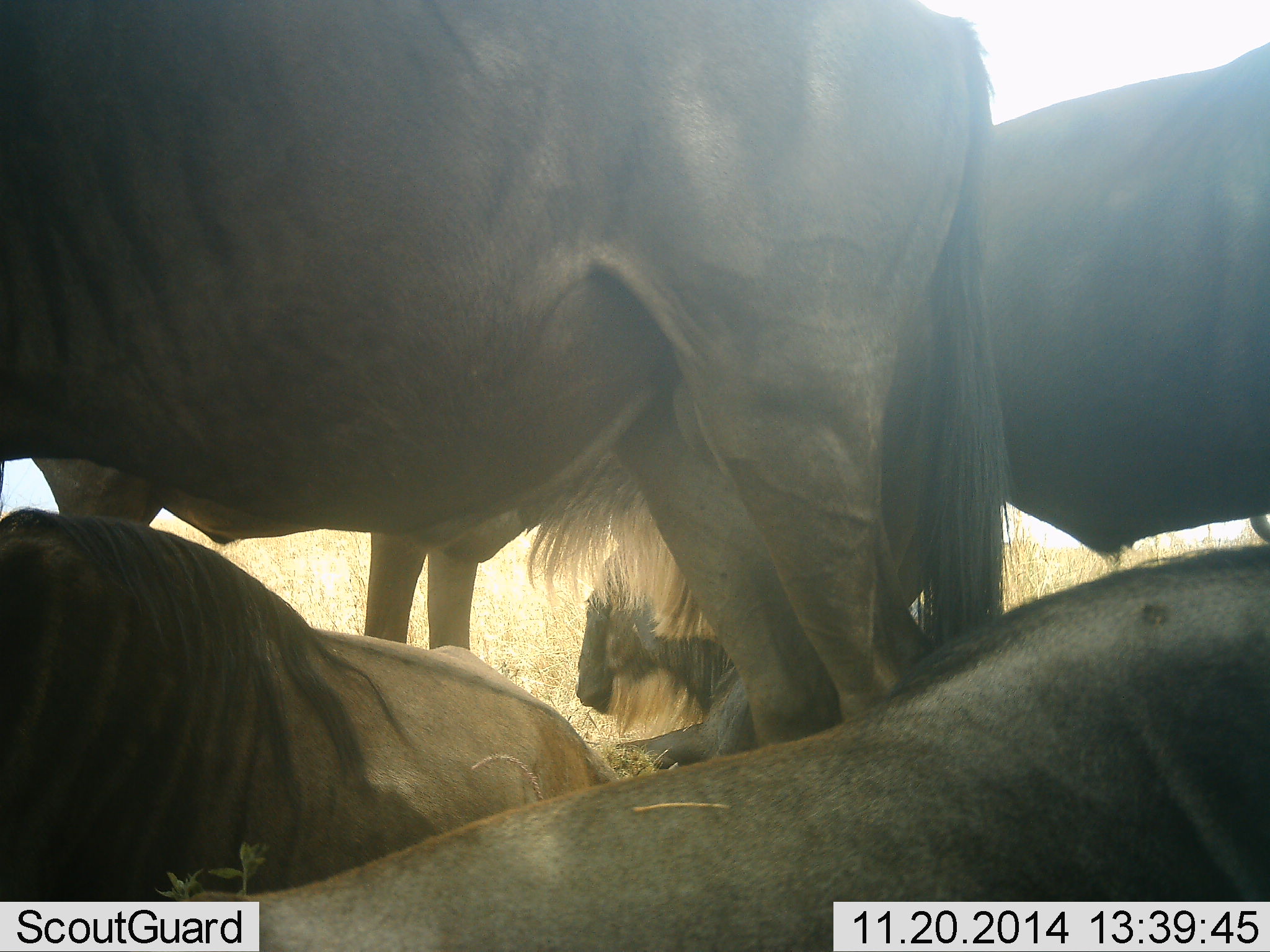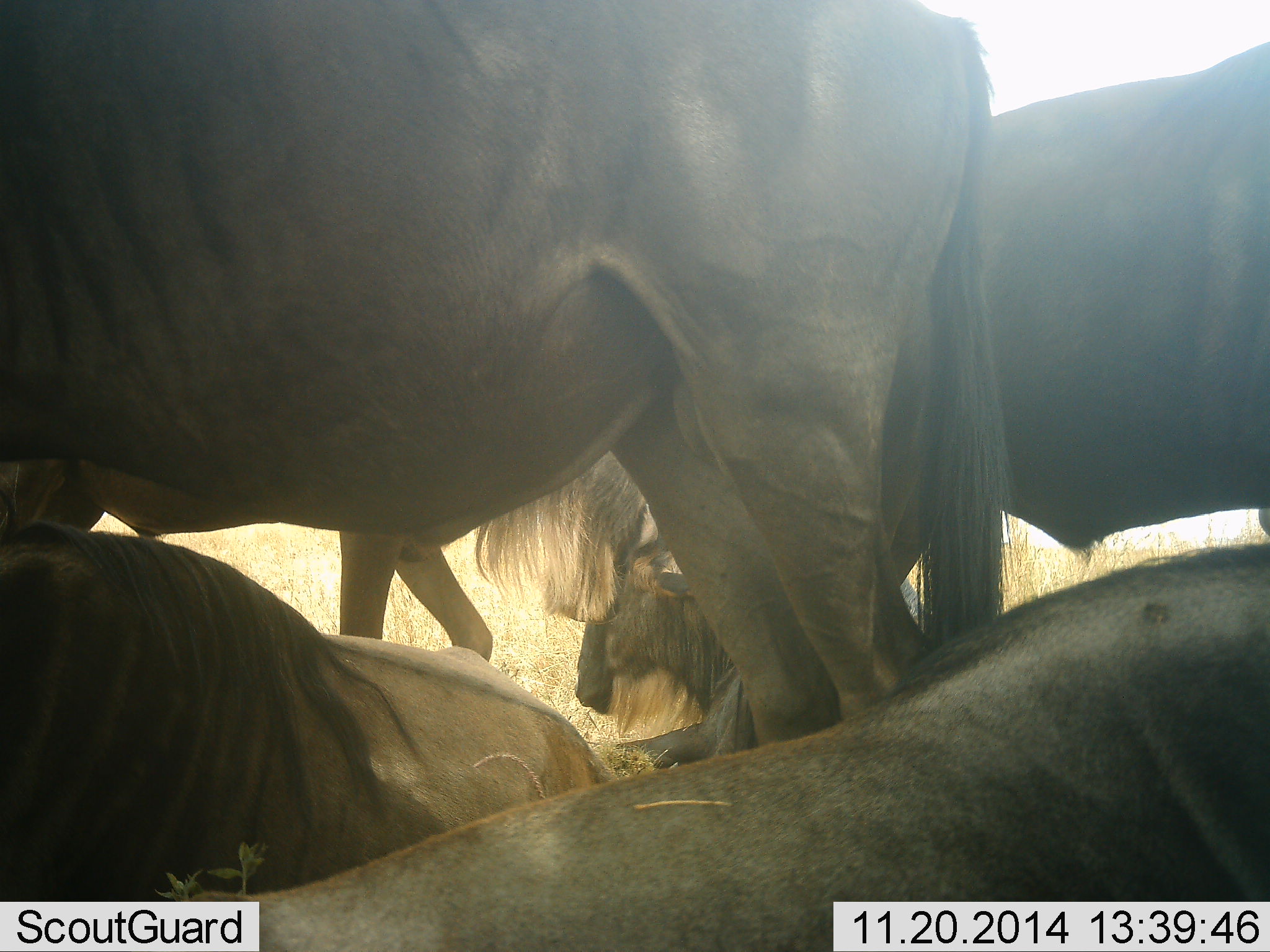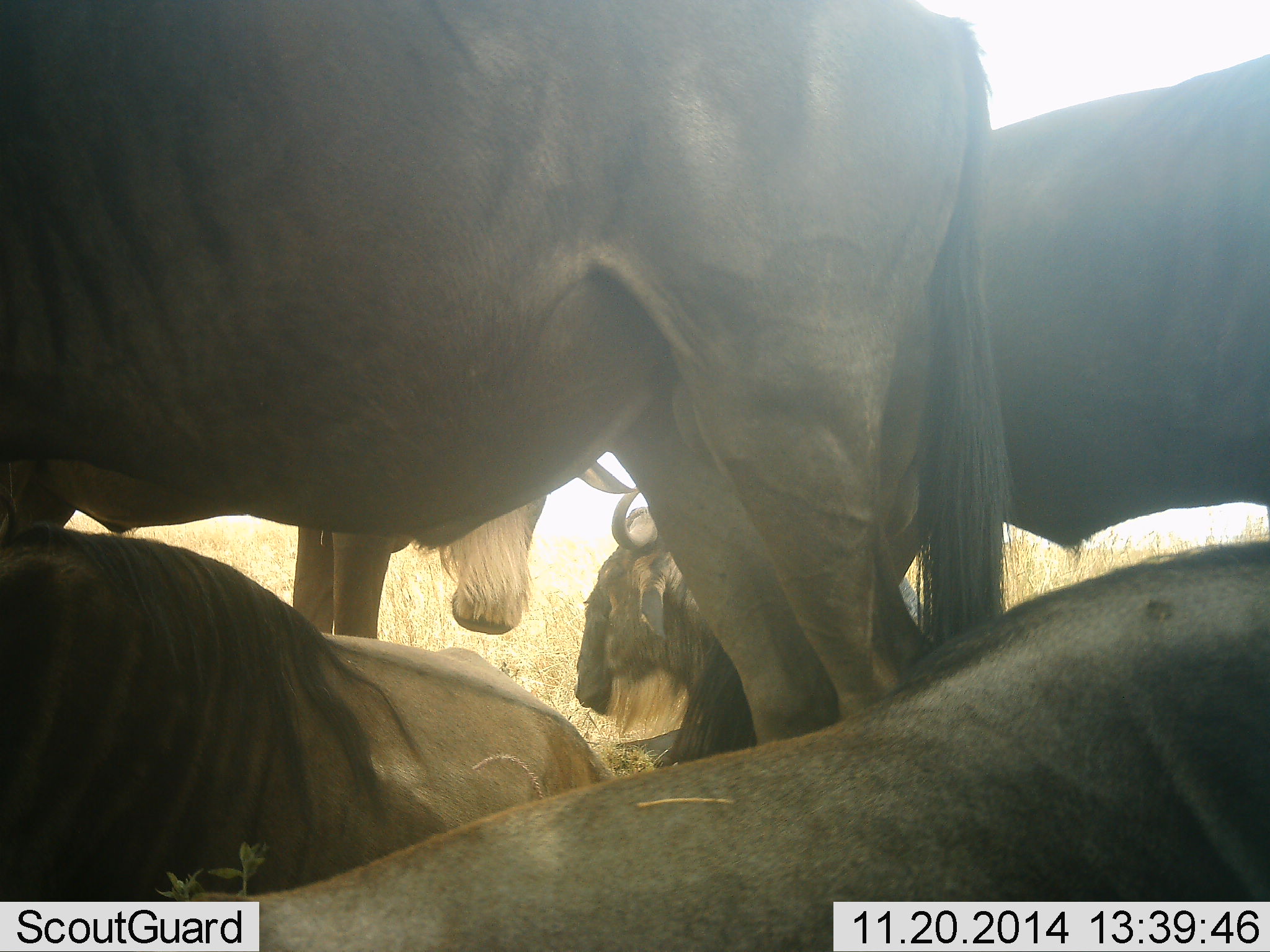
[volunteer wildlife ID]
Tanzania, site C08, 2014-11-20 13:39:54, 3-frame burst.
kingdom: Animalia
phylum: Chordata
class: Mammalia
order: Artiodactyla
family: Bovidae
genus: Connochaetes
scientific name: Connochaetes taurinus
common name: blue wildebeest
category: wildebeest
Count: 5.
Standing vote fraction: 70%.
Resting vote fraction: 90%.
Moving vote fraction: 20%.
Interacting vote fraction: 10%.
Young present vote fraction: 0%.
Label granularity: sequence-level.